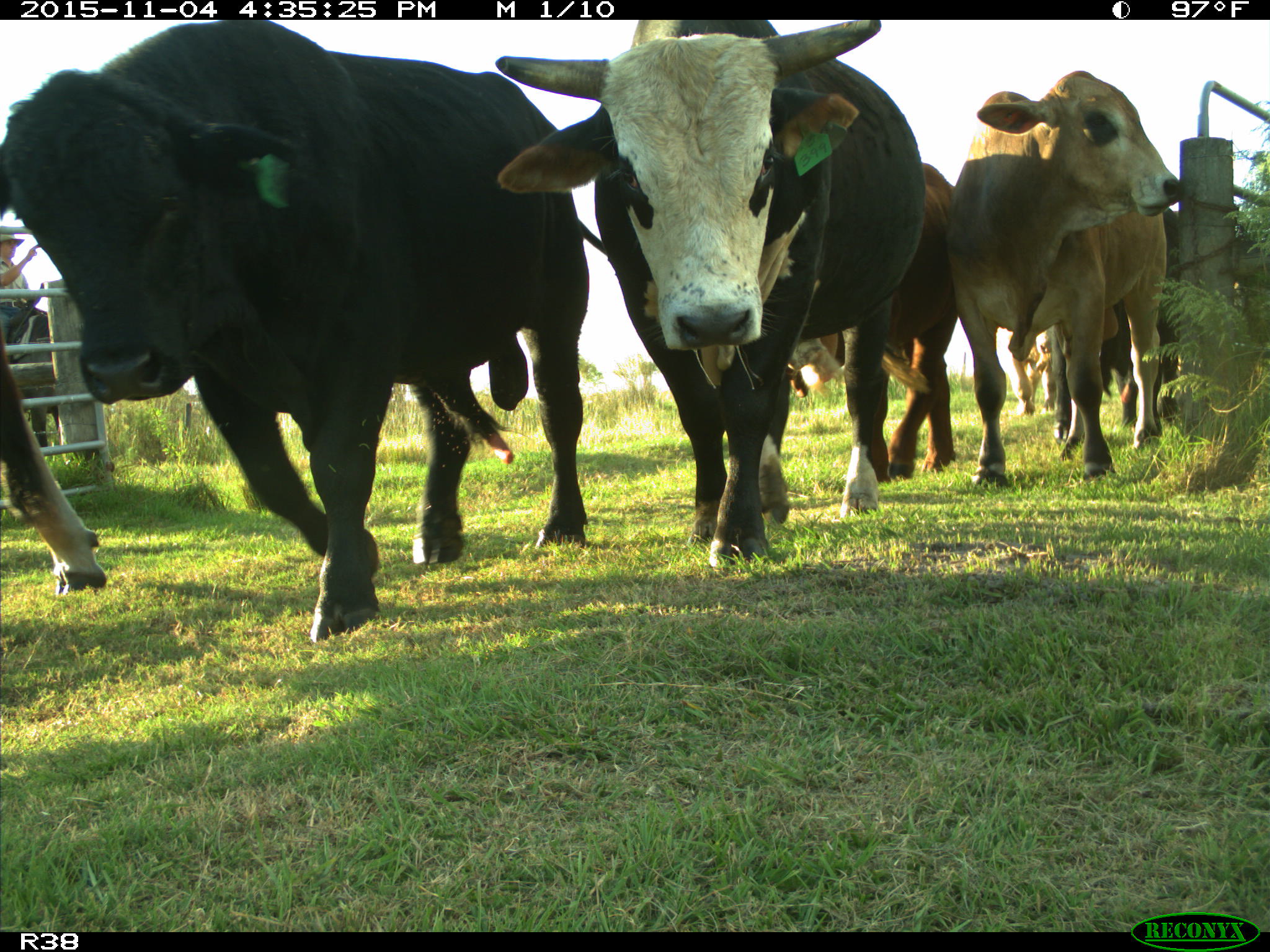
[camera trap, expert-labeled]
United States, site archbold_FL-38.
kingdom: Animalia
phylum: Chordata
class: Mammalia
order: Artiodactyla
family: Bovidae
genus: Bos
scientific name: Bos taurus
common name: domestic cow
Bos taurus (domestic cow).